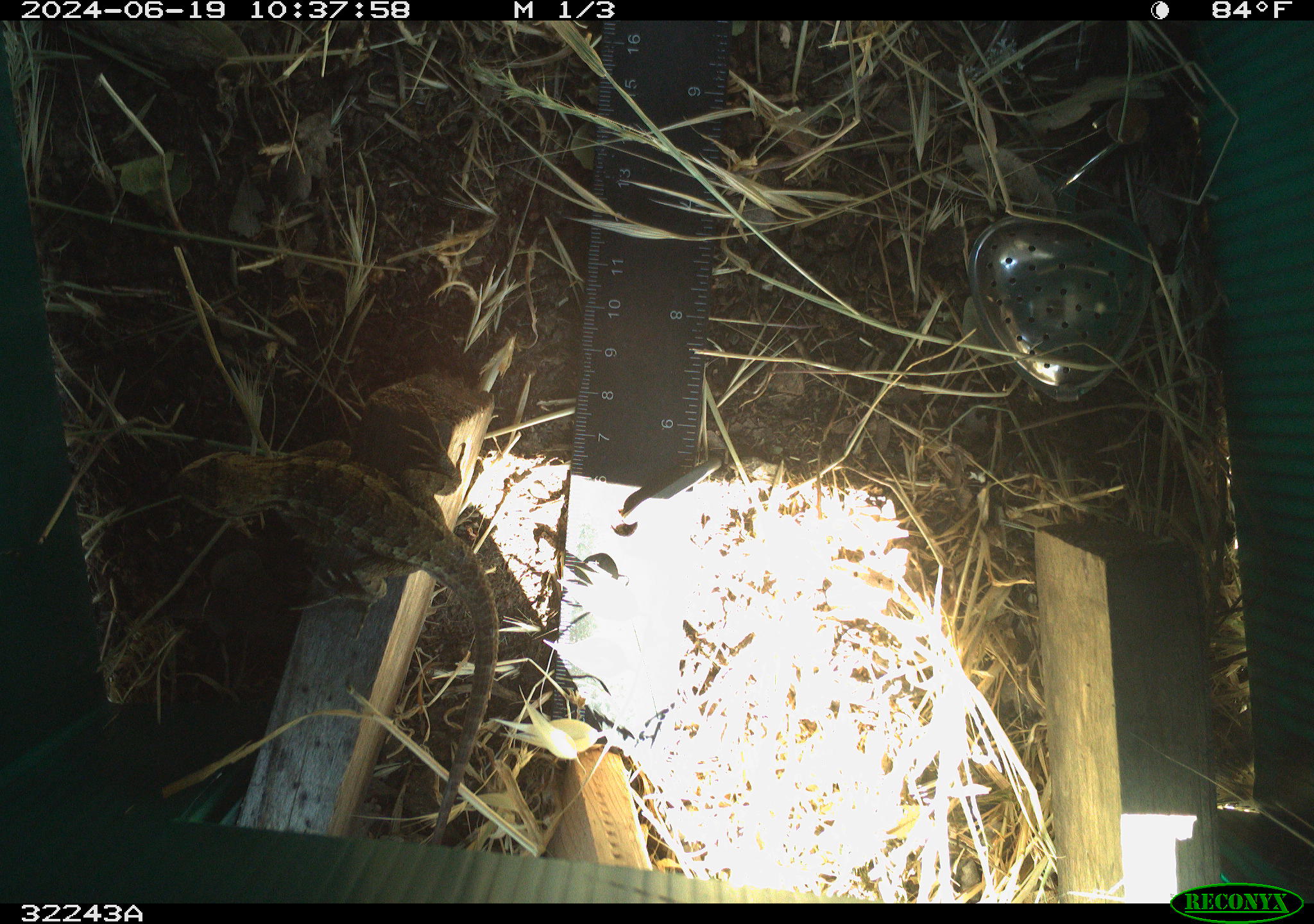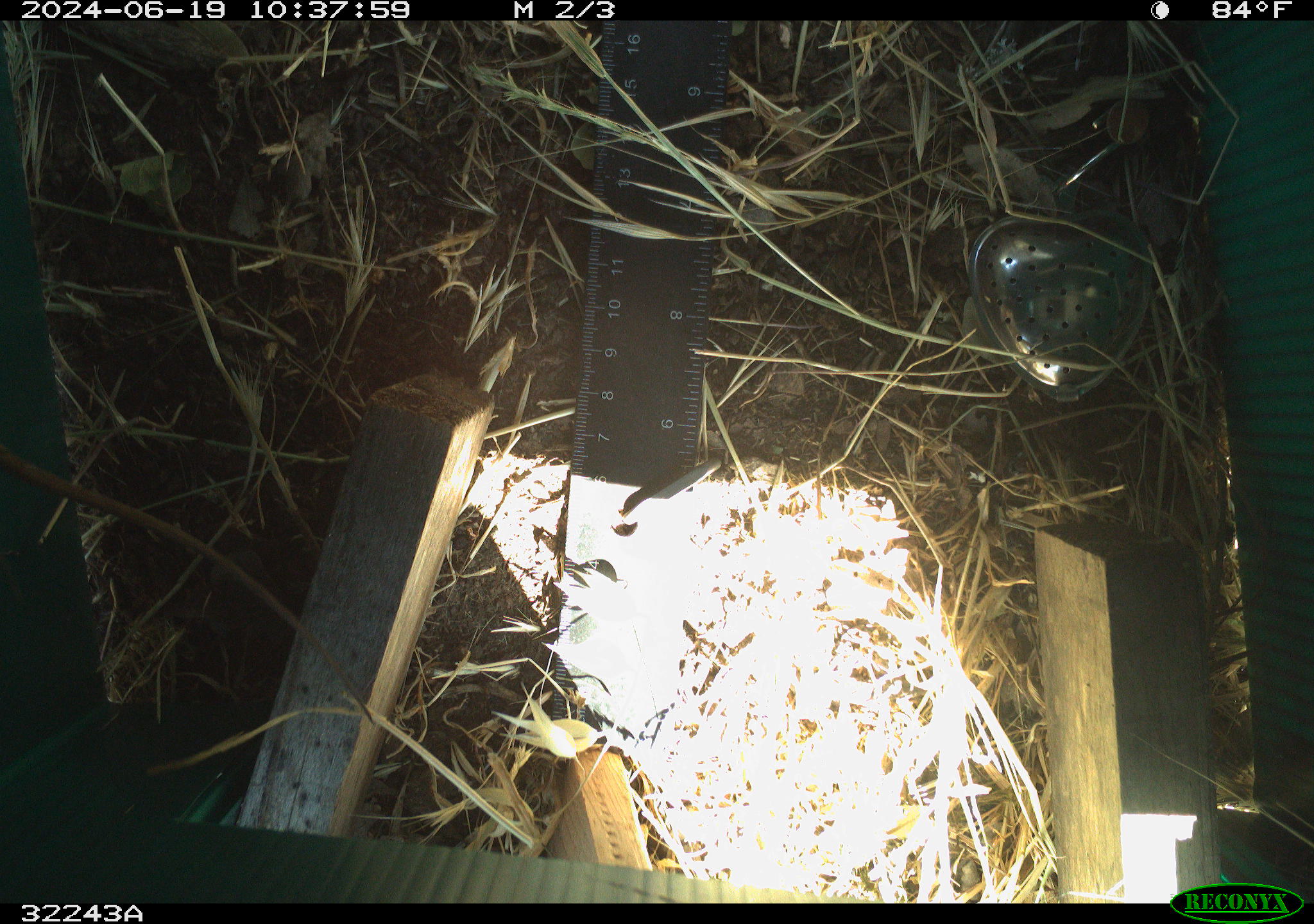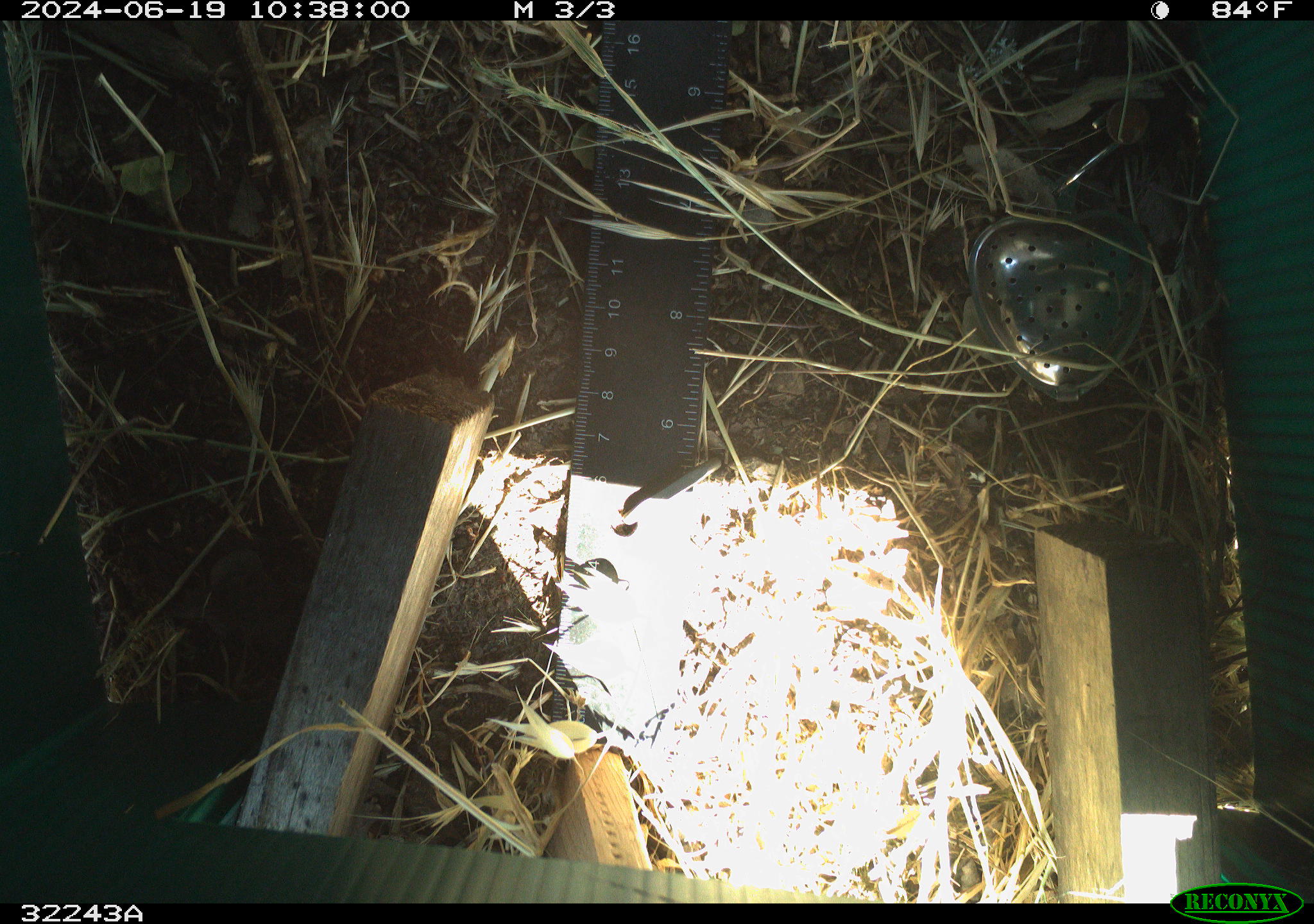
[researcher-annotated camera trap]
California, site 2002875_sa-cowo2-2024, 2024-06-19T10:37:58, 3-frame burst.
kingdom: Animalia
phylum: Chordata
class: Reptilia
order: Squamata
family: Phrynosomatidae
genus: Sceloporus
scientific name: Sceloporus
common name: spiny lizards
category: sceloporus species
Sceloporus species (spiny lizards) (Sceloporus).